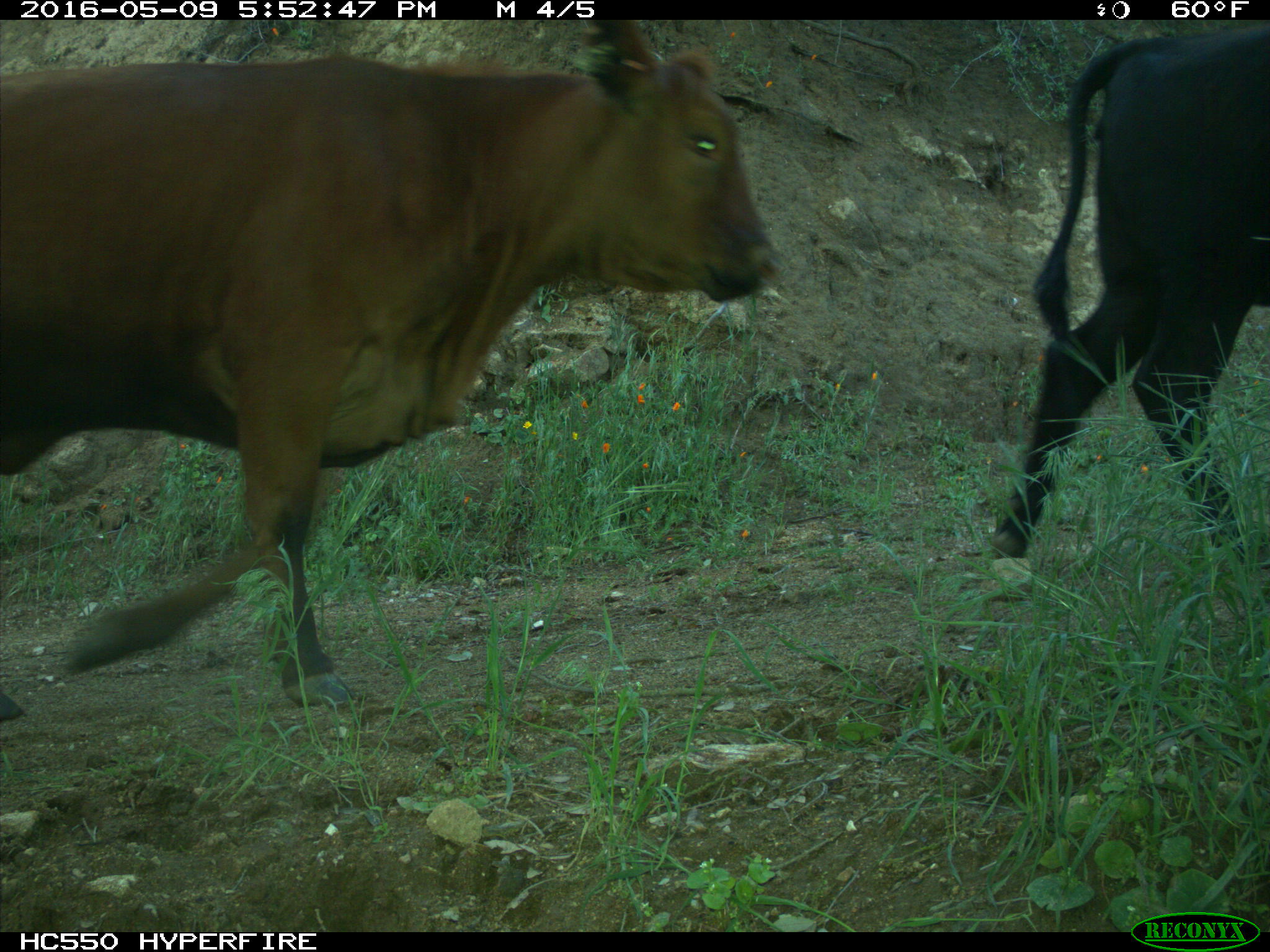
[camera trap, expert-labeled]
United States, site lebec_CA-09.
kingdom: Animalia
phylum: Chordata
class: Mammalia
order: Artiodactyla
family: Bovidae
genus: Bos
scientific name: Bos taurus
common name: domestic cow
Bos taurus (domestic cow).